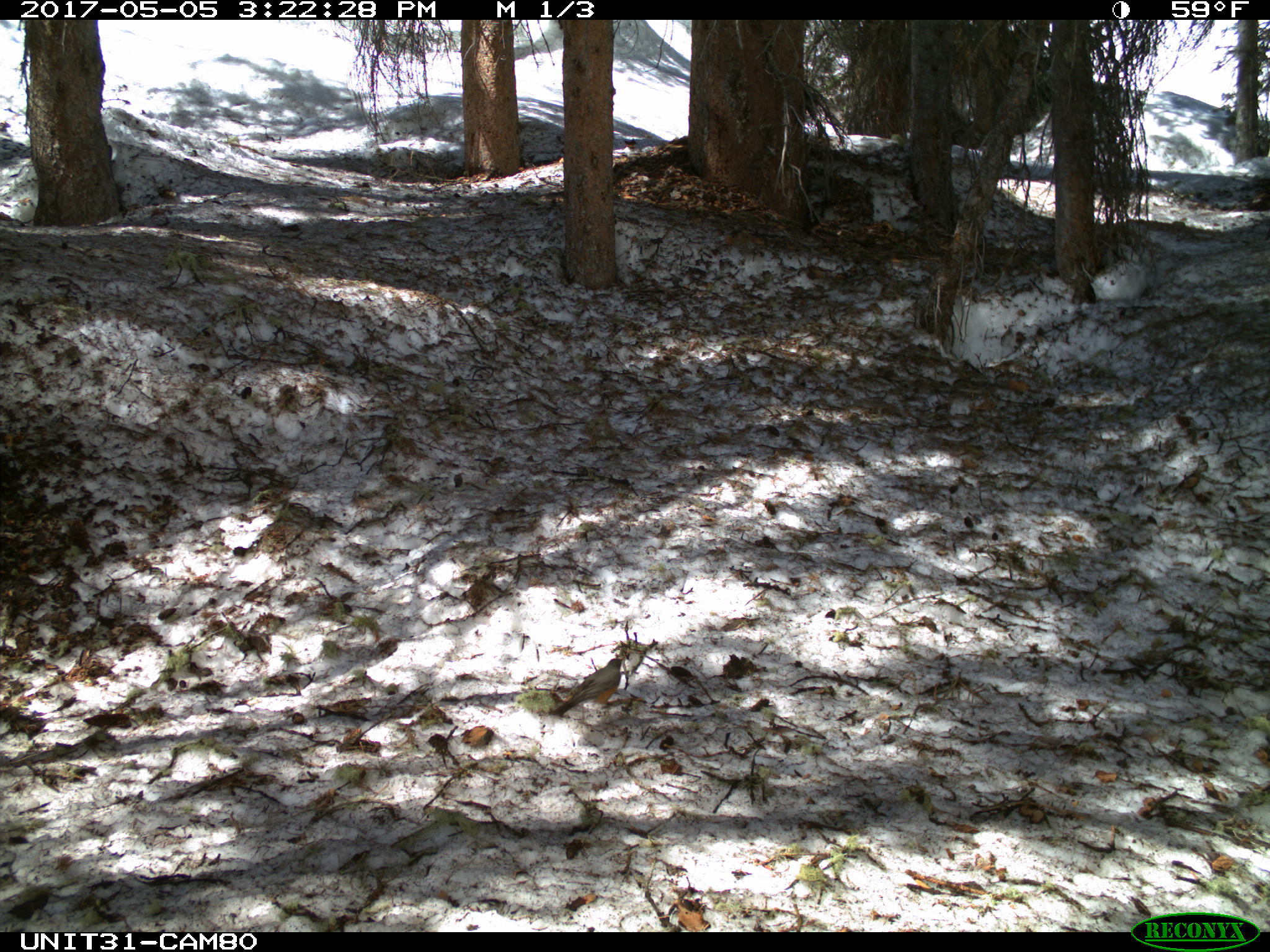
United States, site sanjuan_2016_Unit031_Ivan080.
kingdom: Animalia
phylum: Chordata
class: Aves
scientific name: Aves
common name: birds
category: unidentified bird